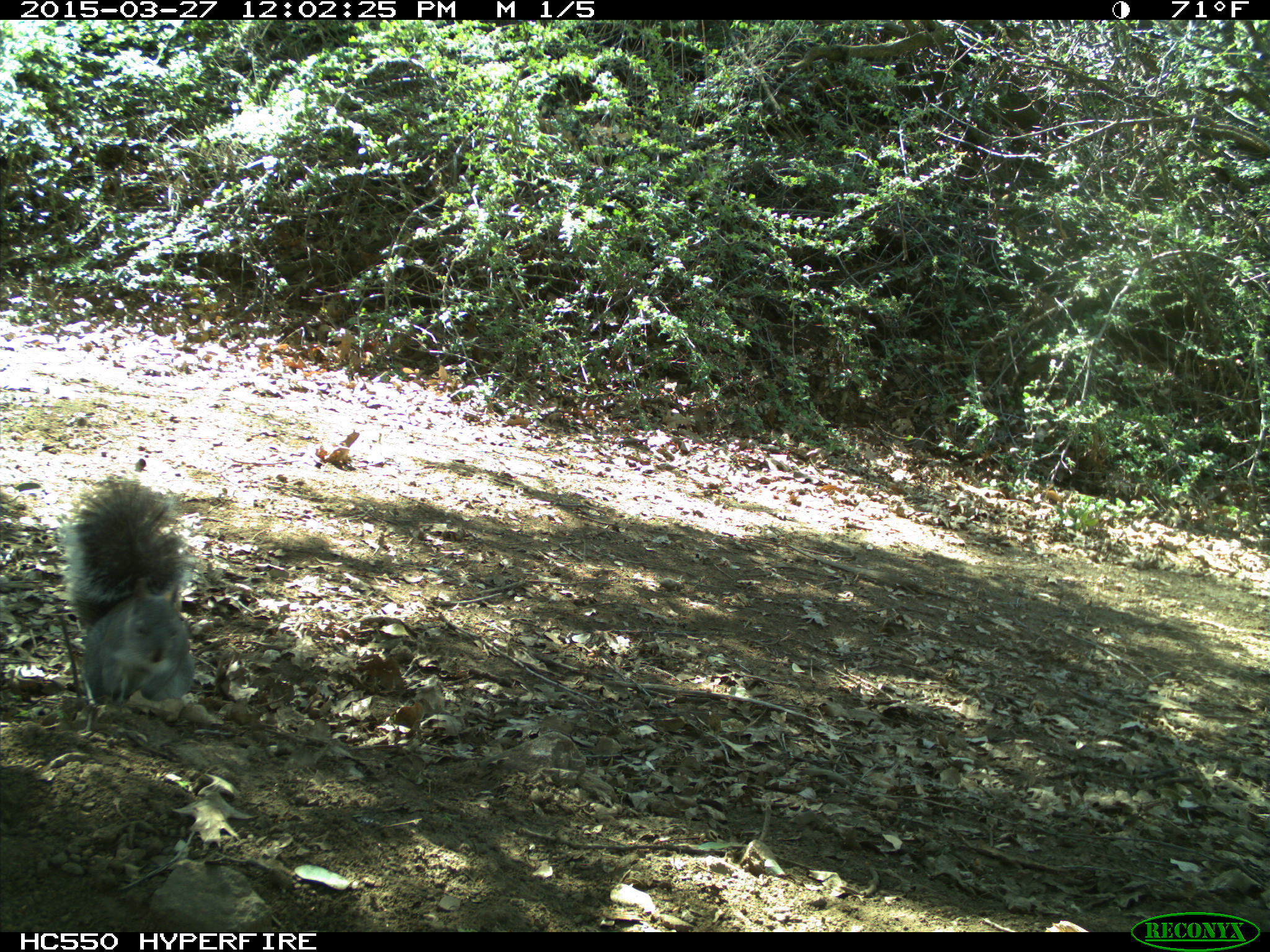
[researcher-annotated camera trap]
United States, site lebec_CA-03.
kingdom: Animalia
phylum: Chordata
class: Mammalia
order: Rodentia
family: Sciuridae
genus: Sciurus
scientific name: Sciurus carolinensis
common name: eastern gray squirrel